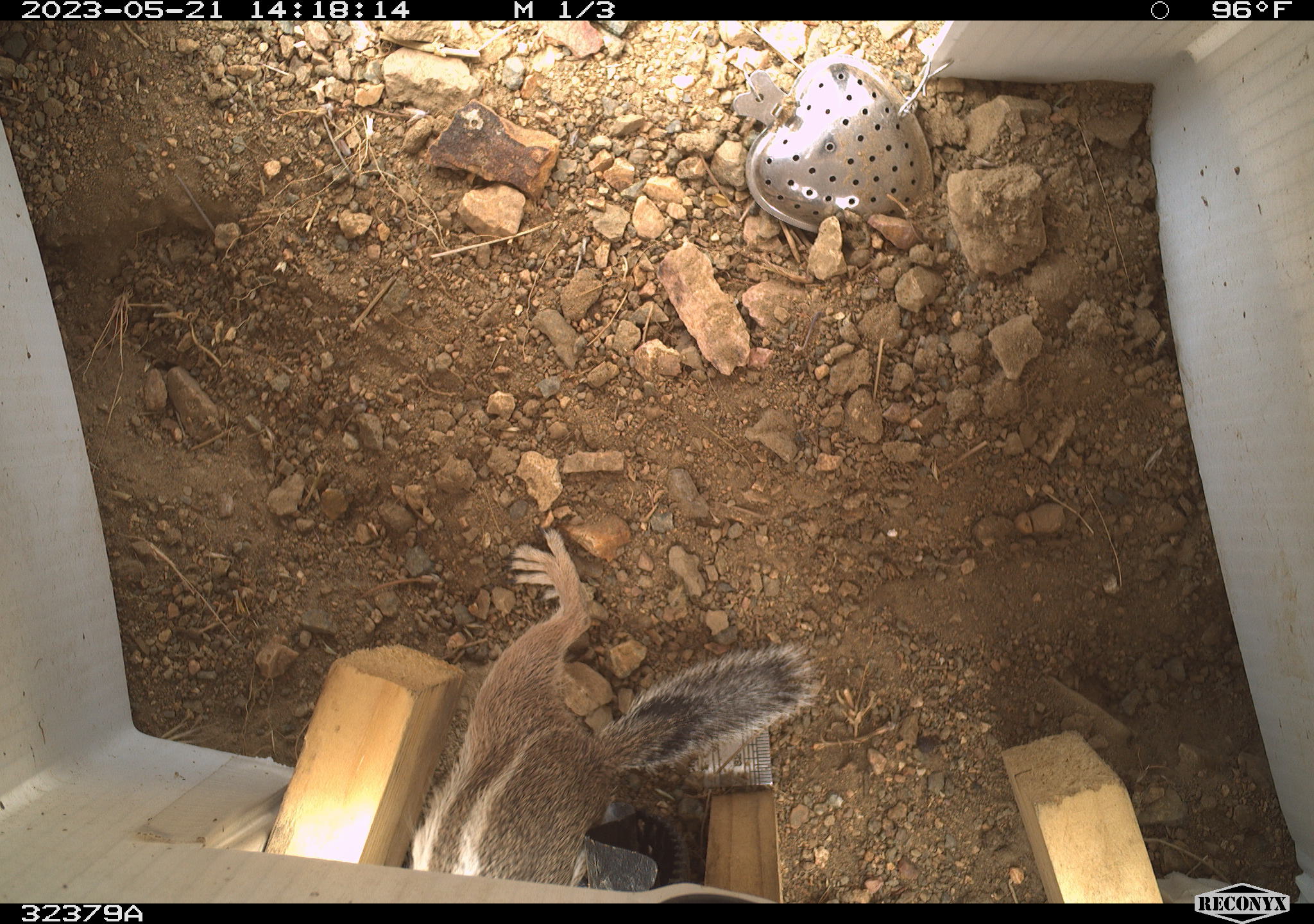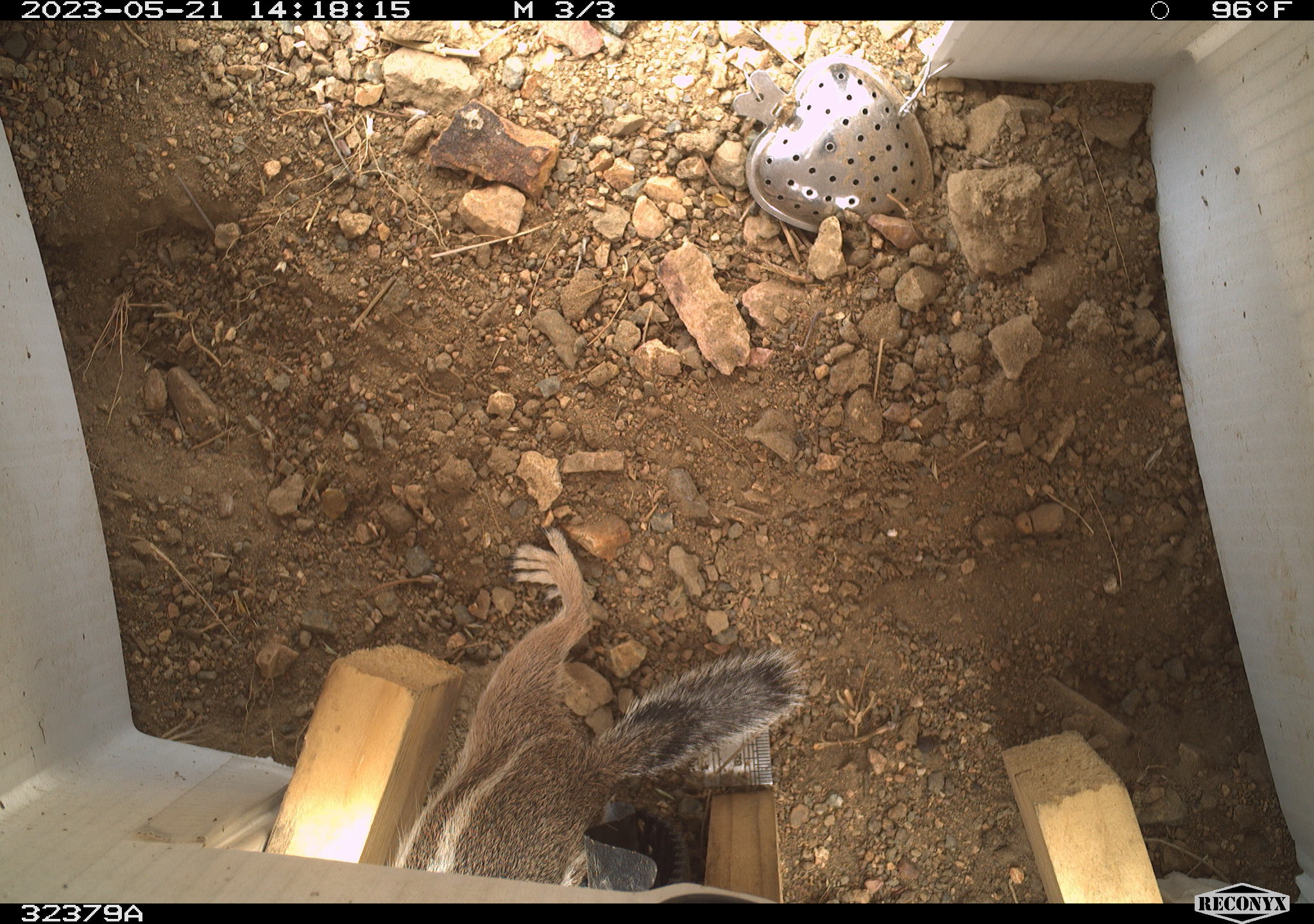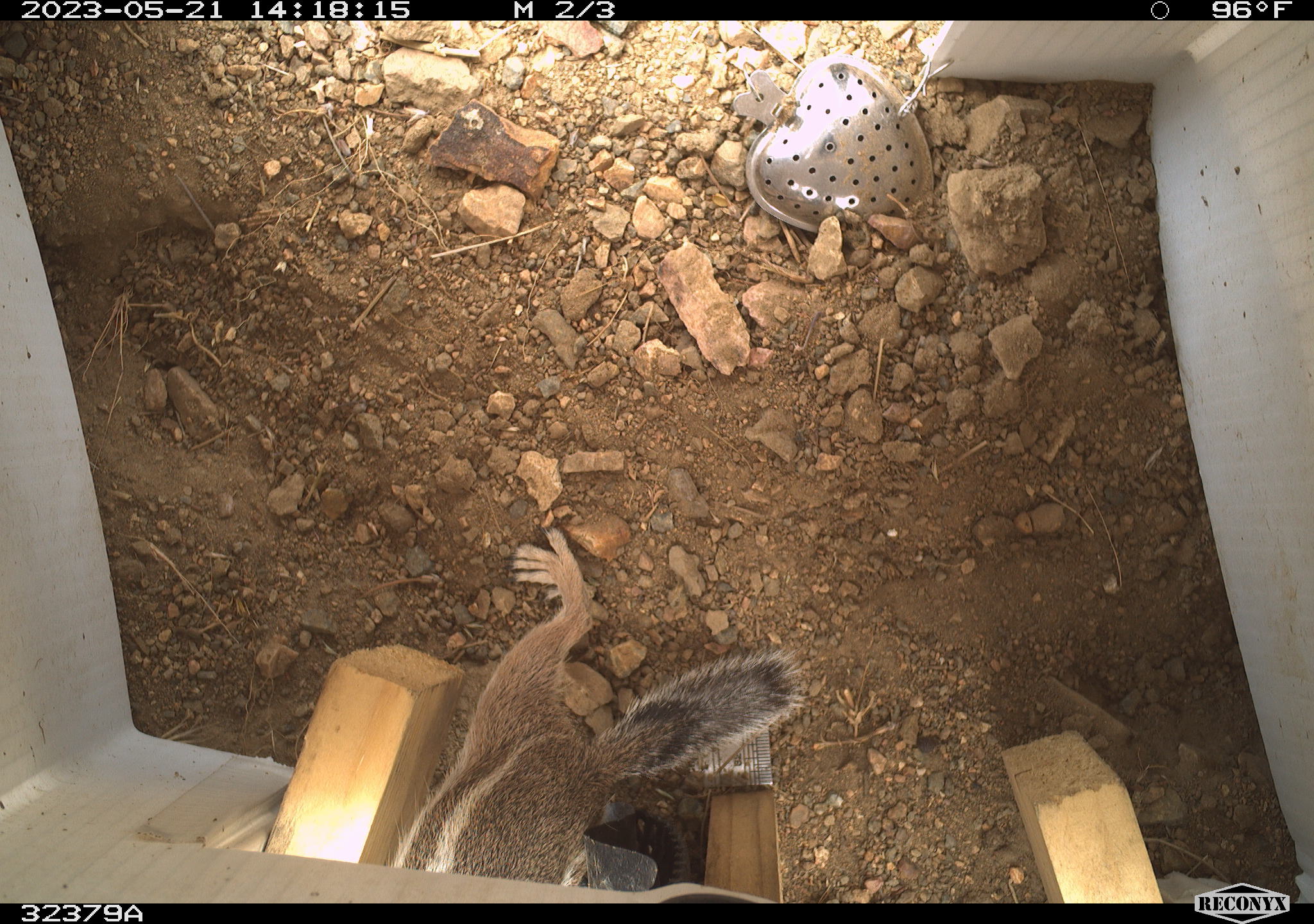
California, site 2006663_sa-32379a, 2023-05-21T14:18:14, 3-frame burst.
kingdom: Animalia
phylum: Chordata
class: Mammalia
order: Rodentia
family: Sciuridae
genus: Ammospermophilus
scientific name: Ammospermophilus leucurus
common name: white-tailed antelope squirrel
White-tailed antelope squirrel (Ammospermophilus leucurus).